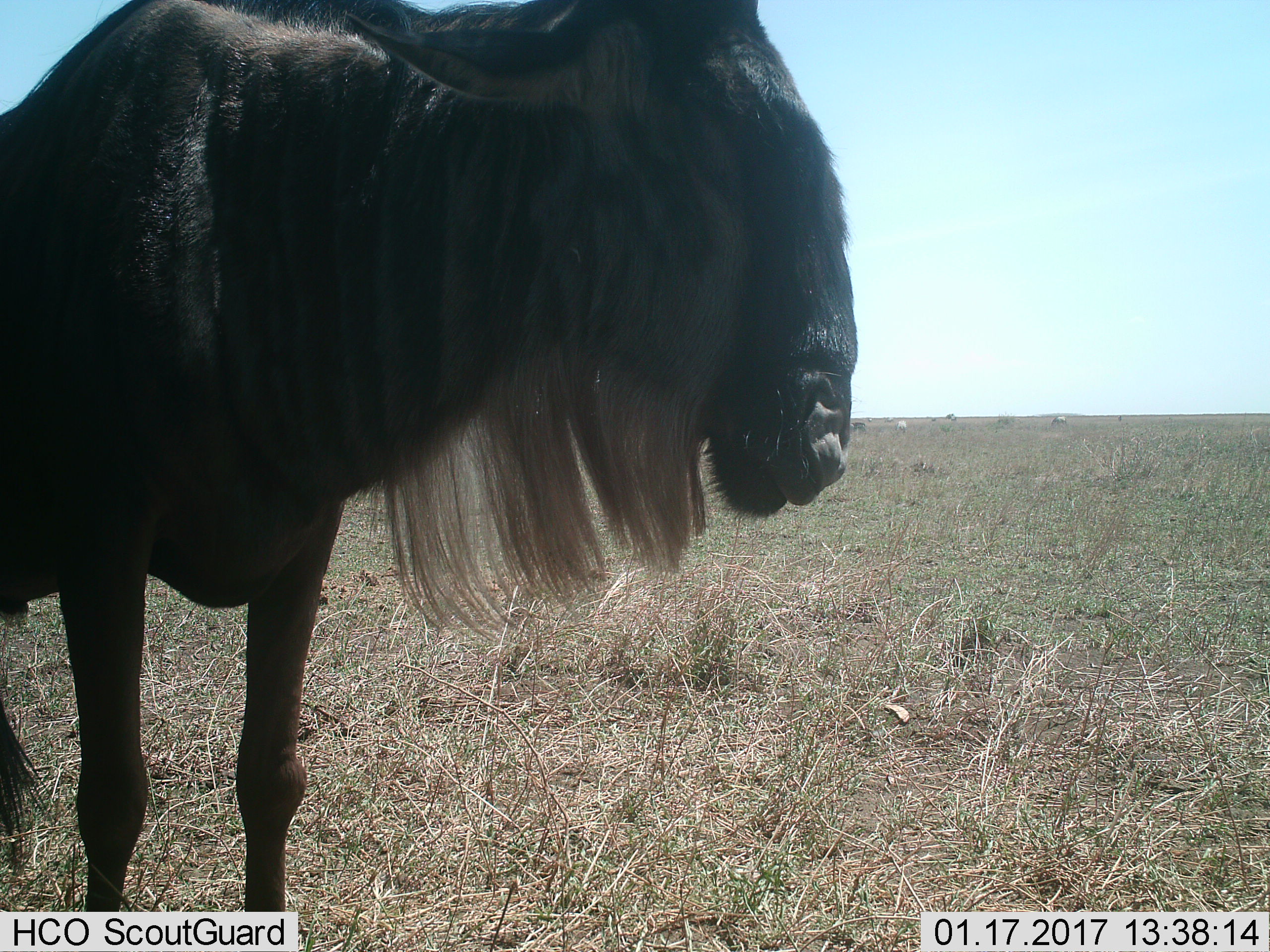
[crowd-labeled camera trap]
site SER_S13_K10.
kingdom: Animalia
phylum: Chordata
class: Mammalia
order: Artiodactyla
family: Bovidae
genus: Connochaetes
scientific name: Connochaetes taurinus taurinus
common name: blue wildebeest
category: wildebeestblue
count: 1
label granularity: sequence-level